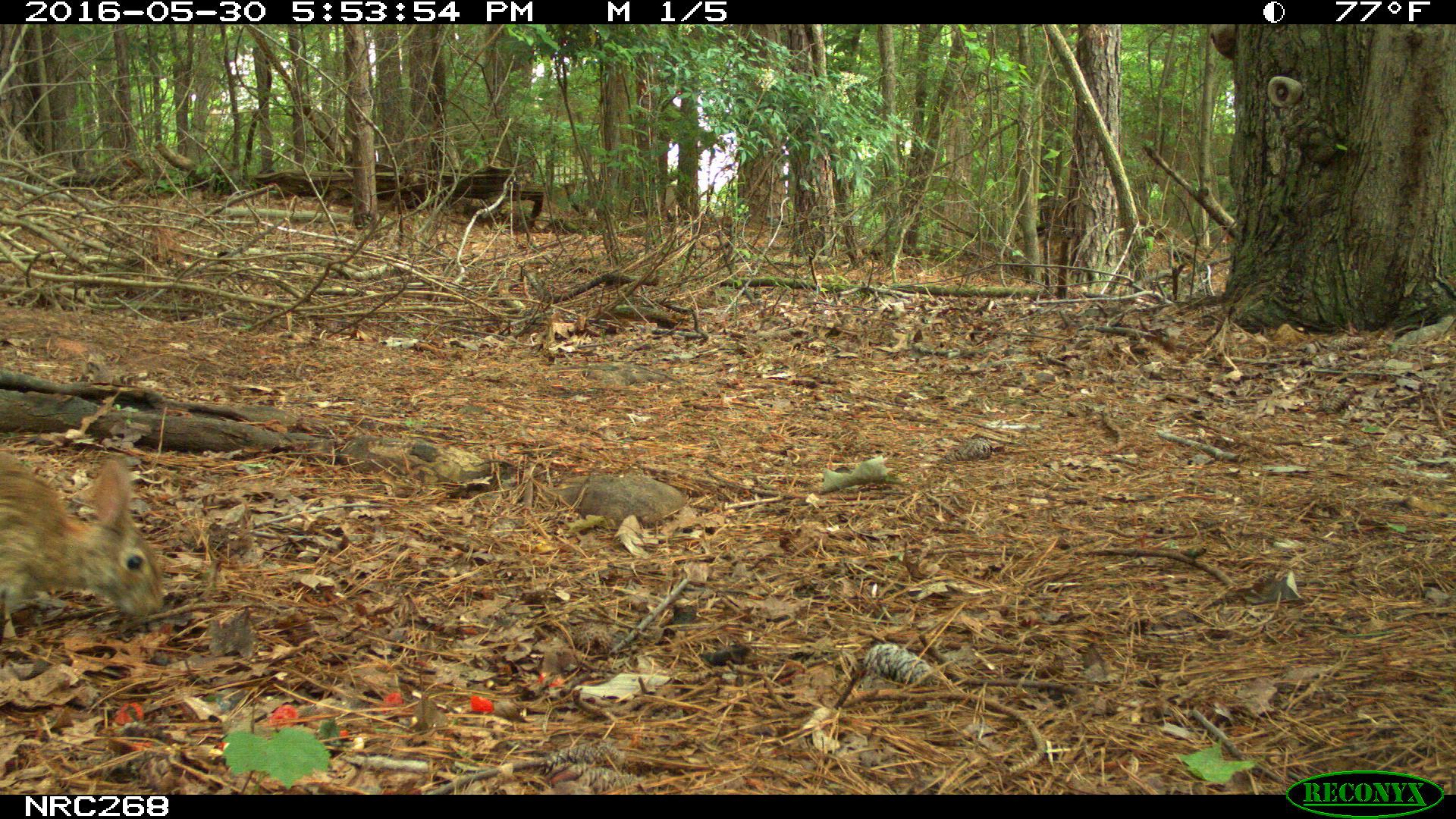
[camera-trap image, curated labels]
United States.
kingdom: Animalia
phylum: Chordata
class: Mammalia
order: Lagomorpha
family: Leporidae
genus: Sylvilagus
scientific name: Sylvilagus floridanus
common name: eastern cottontail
Eastern Cottontail (Sylvilagus floridanus).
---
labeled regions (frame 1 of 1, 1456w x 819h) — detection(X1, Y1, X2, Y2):
Eastern Cottontail: detection(0, 446, 169, 630)